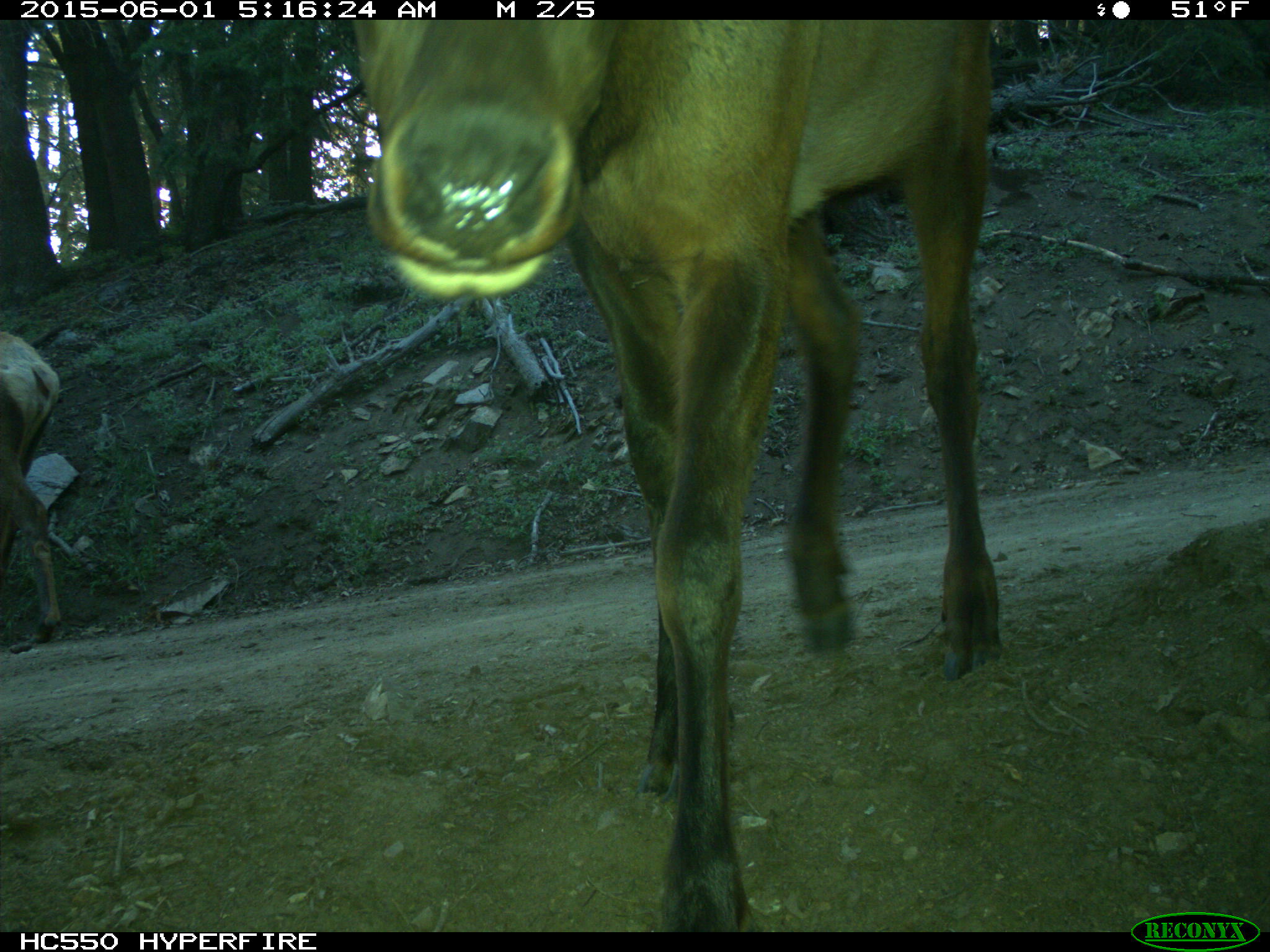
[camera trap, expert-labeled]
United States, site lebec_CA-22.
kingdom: Animalia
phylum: Chordata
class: Mammalia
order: Artiodactyla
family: Cervidae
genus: Cervus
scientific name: Cervus canadensis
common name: elk